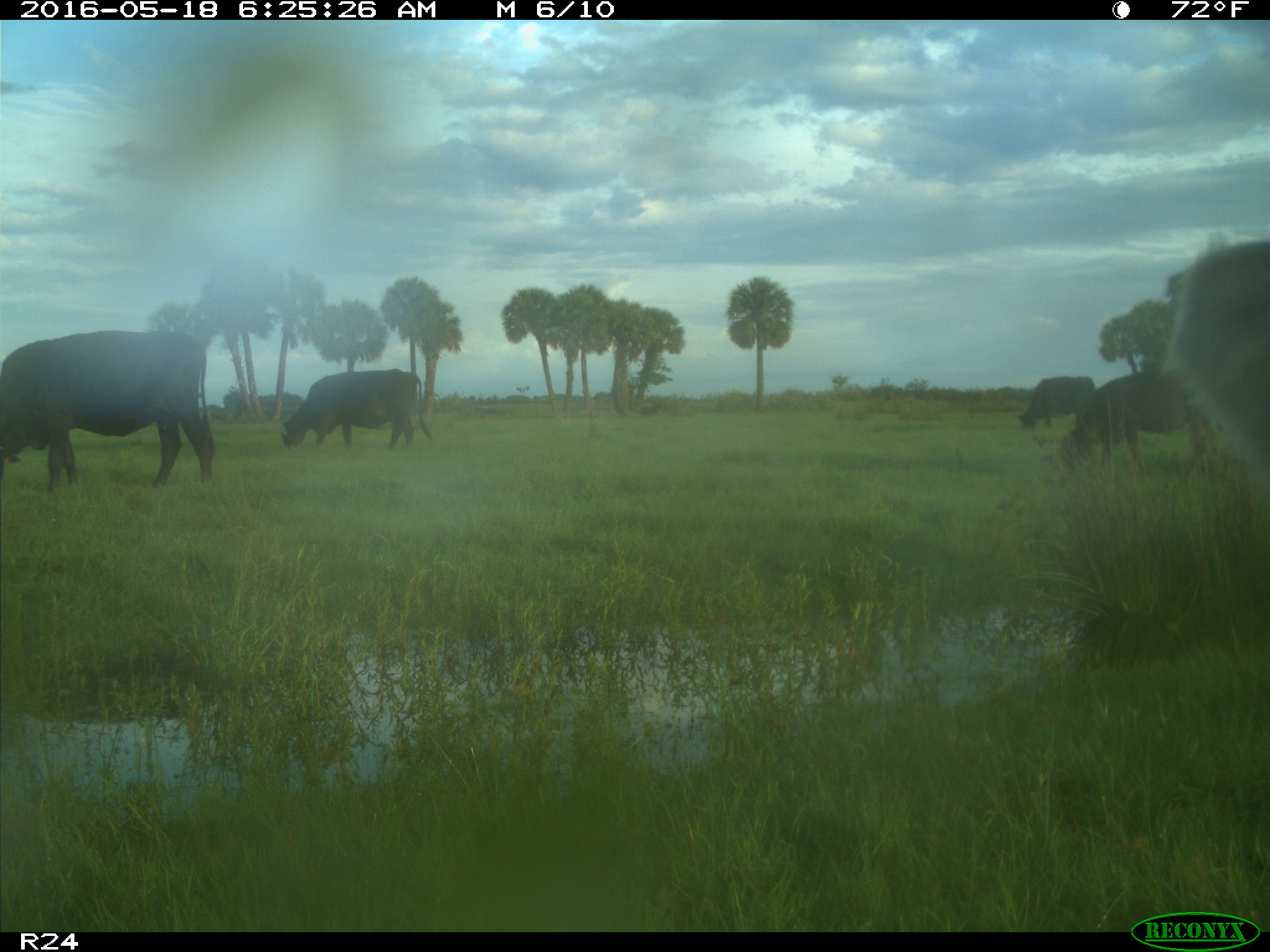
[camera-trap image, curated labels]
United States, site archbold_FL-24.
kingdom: Animalia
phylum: Chordata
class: Mammalia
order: Artiodactyla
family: Bovidae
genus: Bos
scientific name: Bos taurus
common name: domestic cow